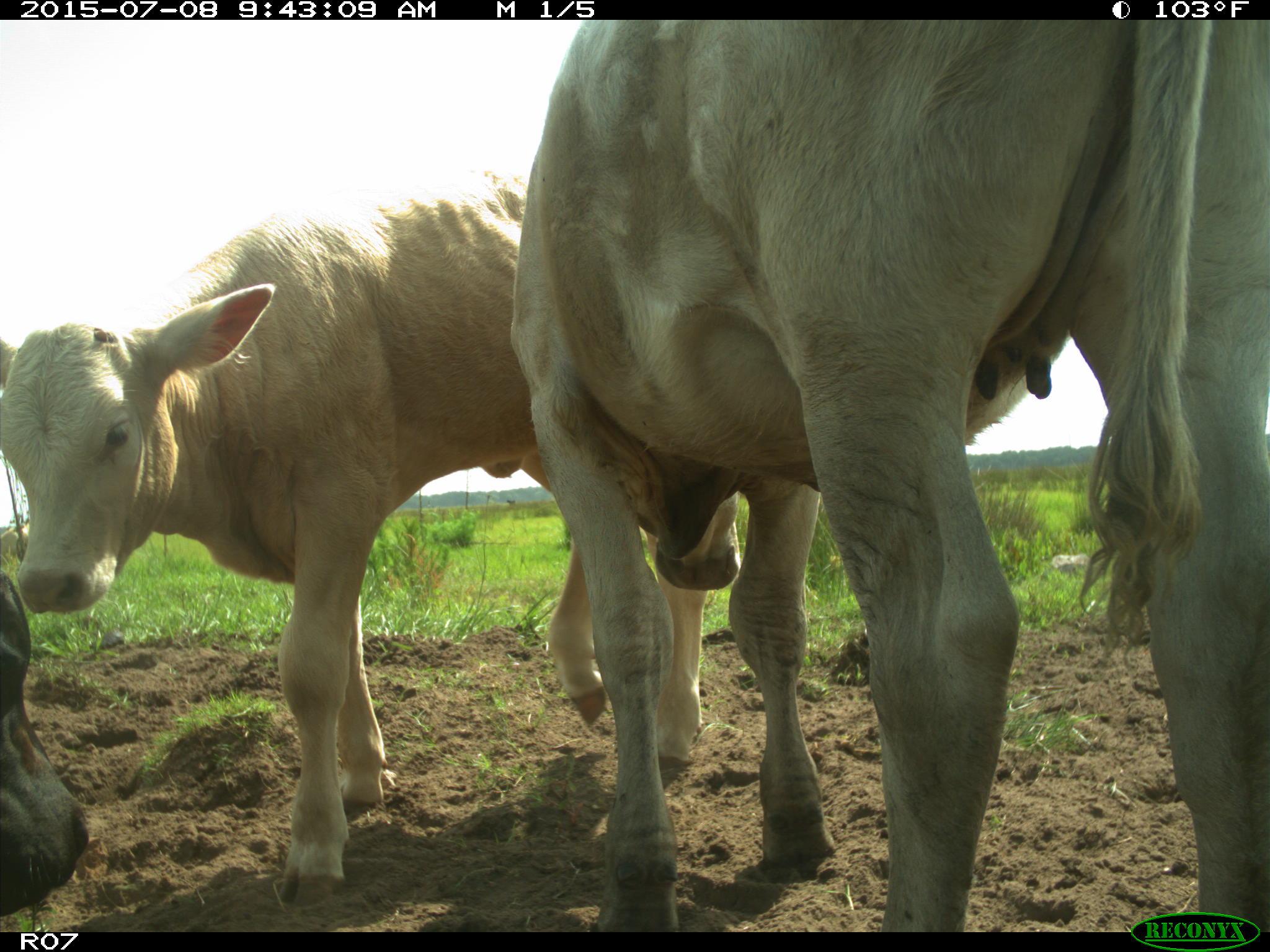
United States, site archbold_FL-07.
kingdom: Animalia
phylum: Chordata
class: Mammalia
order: Artiodactyla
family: Bovidae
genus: Bos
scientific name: Bos taurus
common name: domestic cow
Bos taurus (domestic cow).